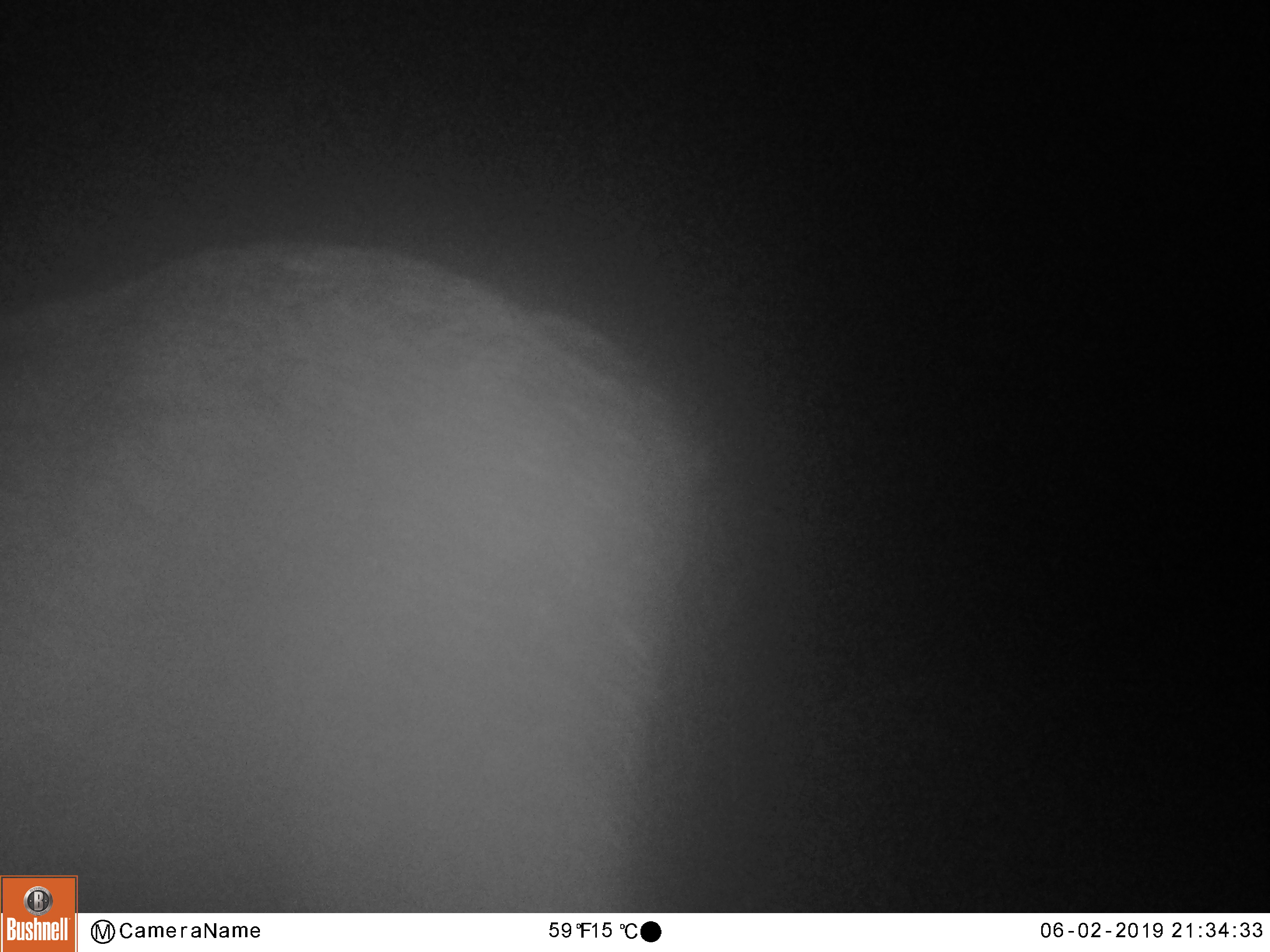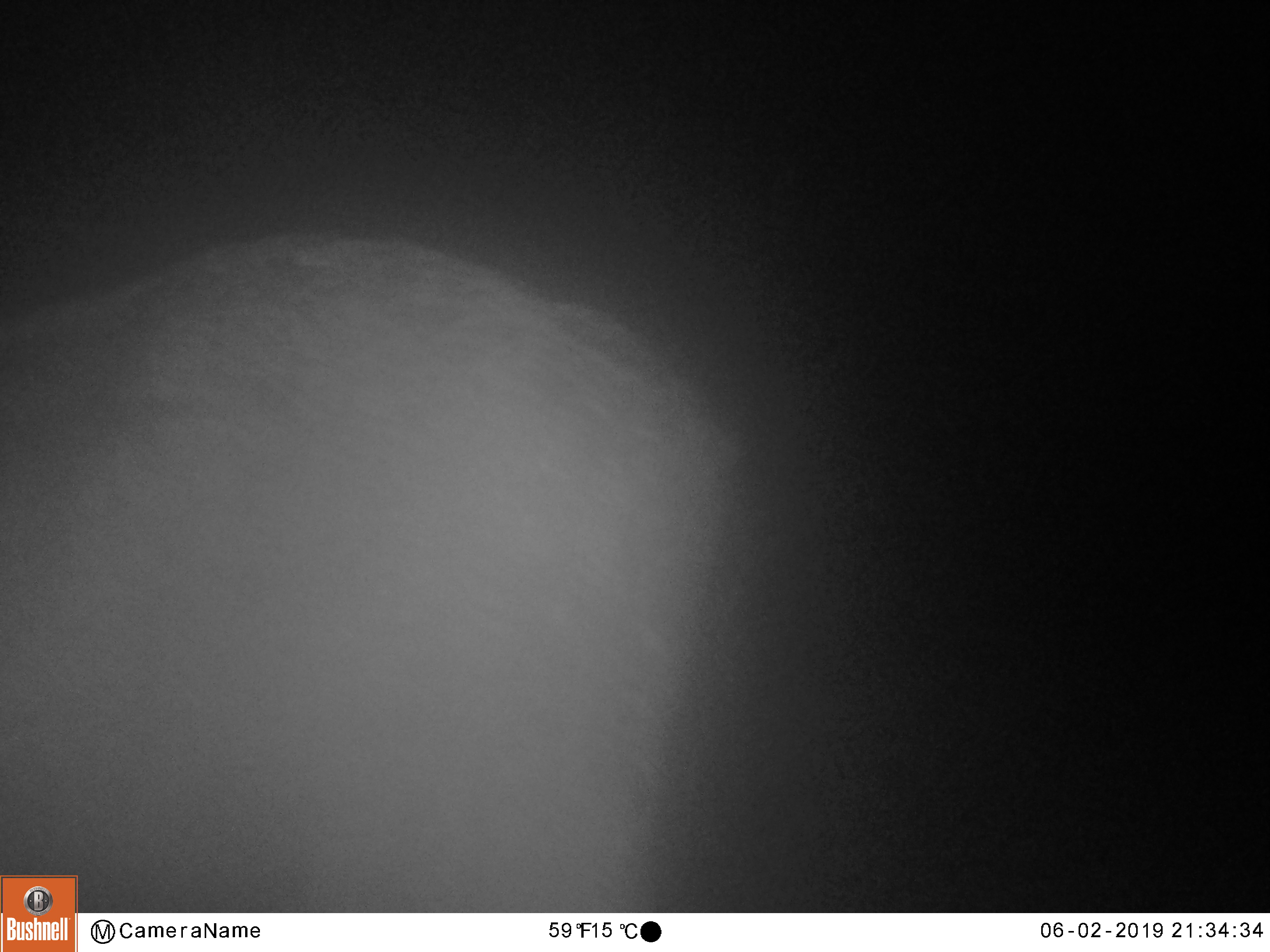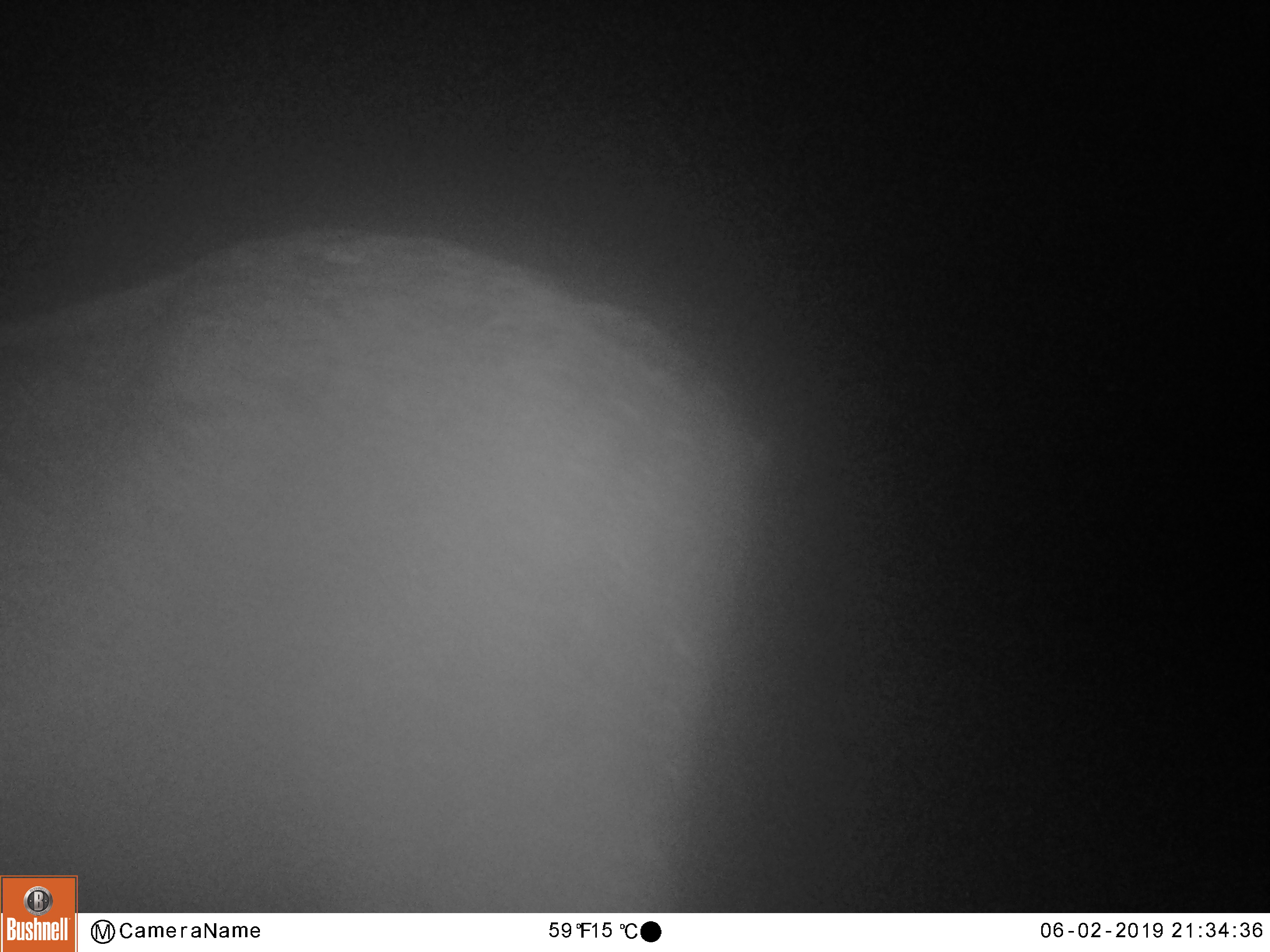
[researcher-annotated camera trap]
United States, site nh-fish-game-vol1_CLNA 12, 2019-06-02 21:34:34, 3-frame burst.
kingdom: Animalia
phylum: Chordata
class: Mammalia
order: Artiodactyla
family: Cervidae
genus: Alces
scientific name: Alces alces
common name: moose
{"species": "moose (Alces alces)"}